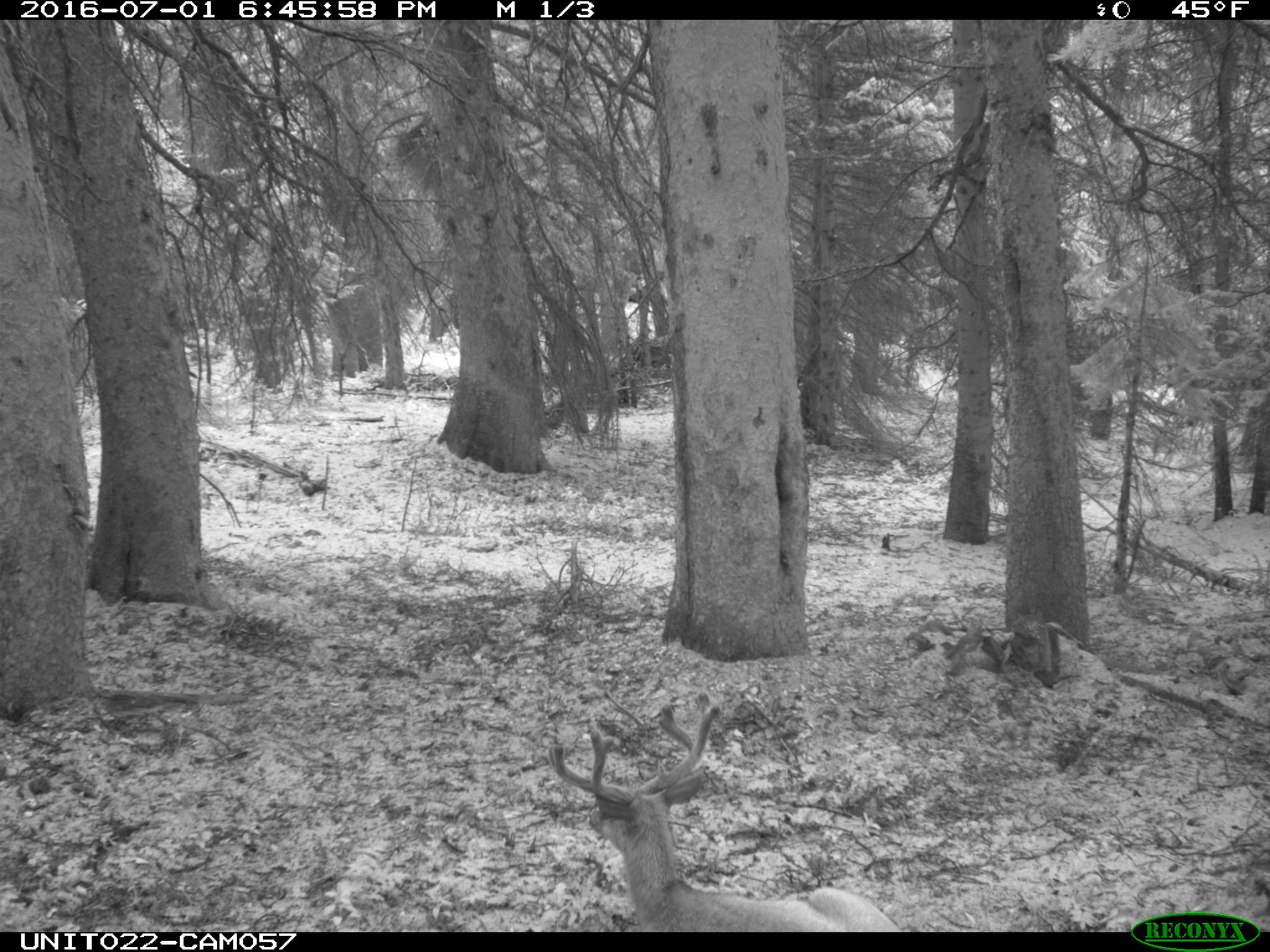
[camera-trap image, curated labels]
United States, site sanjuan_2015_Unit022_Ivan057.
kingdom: Animalia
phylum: Chordata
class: Mammalia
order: Artiodactyla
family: Cervidae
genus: Odocoileus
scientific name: Odocoileus hemionus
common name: mule deer